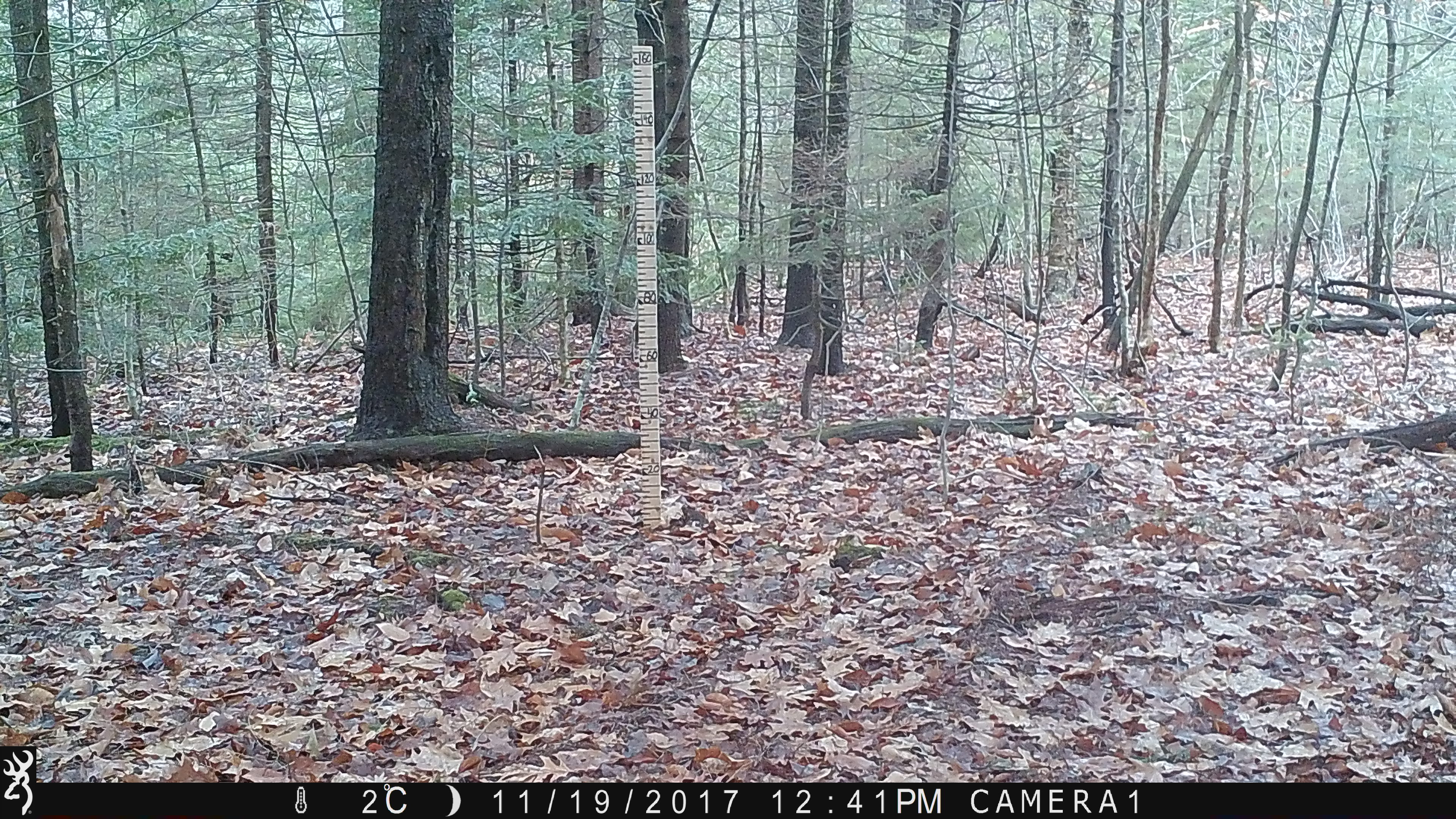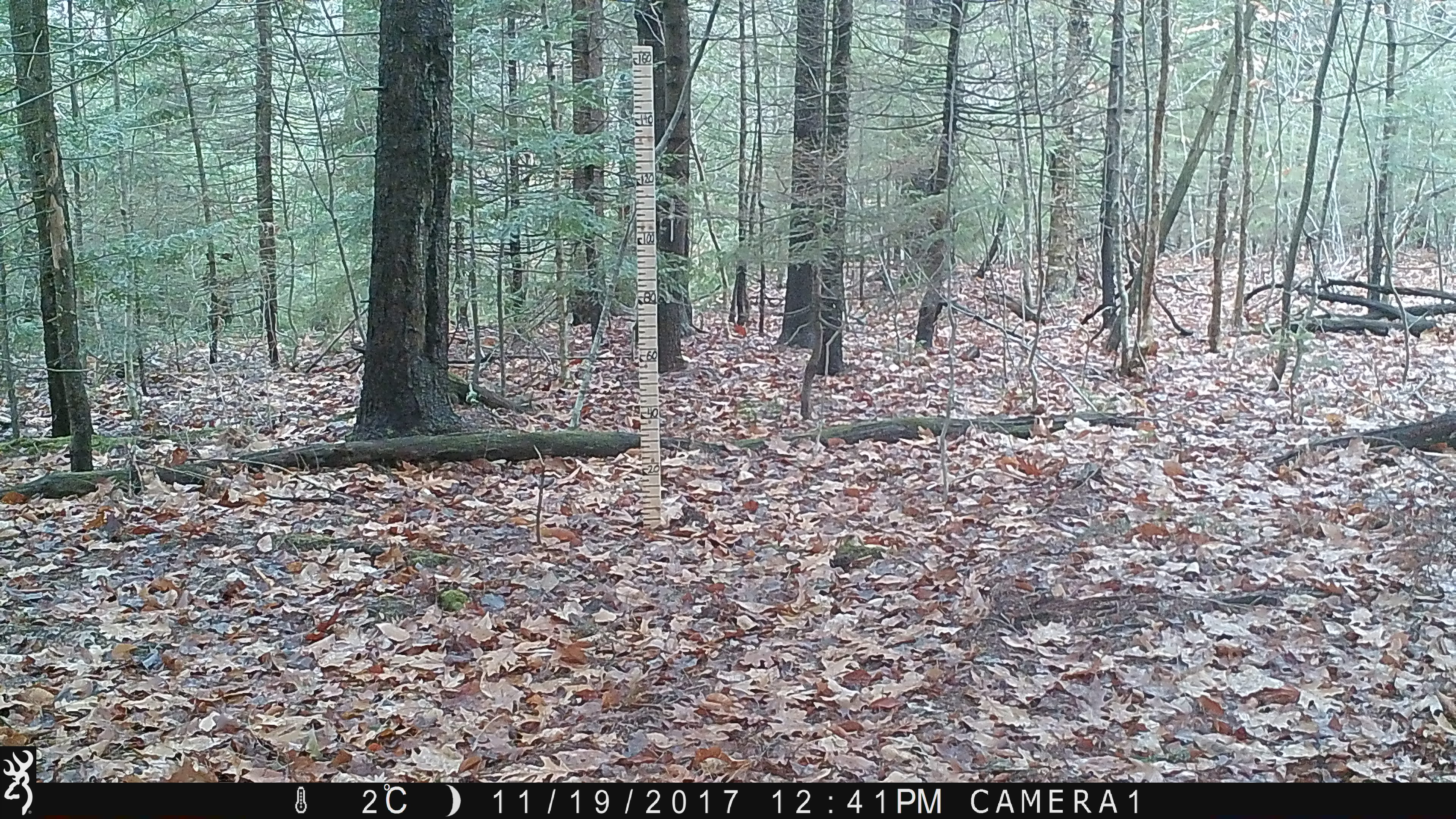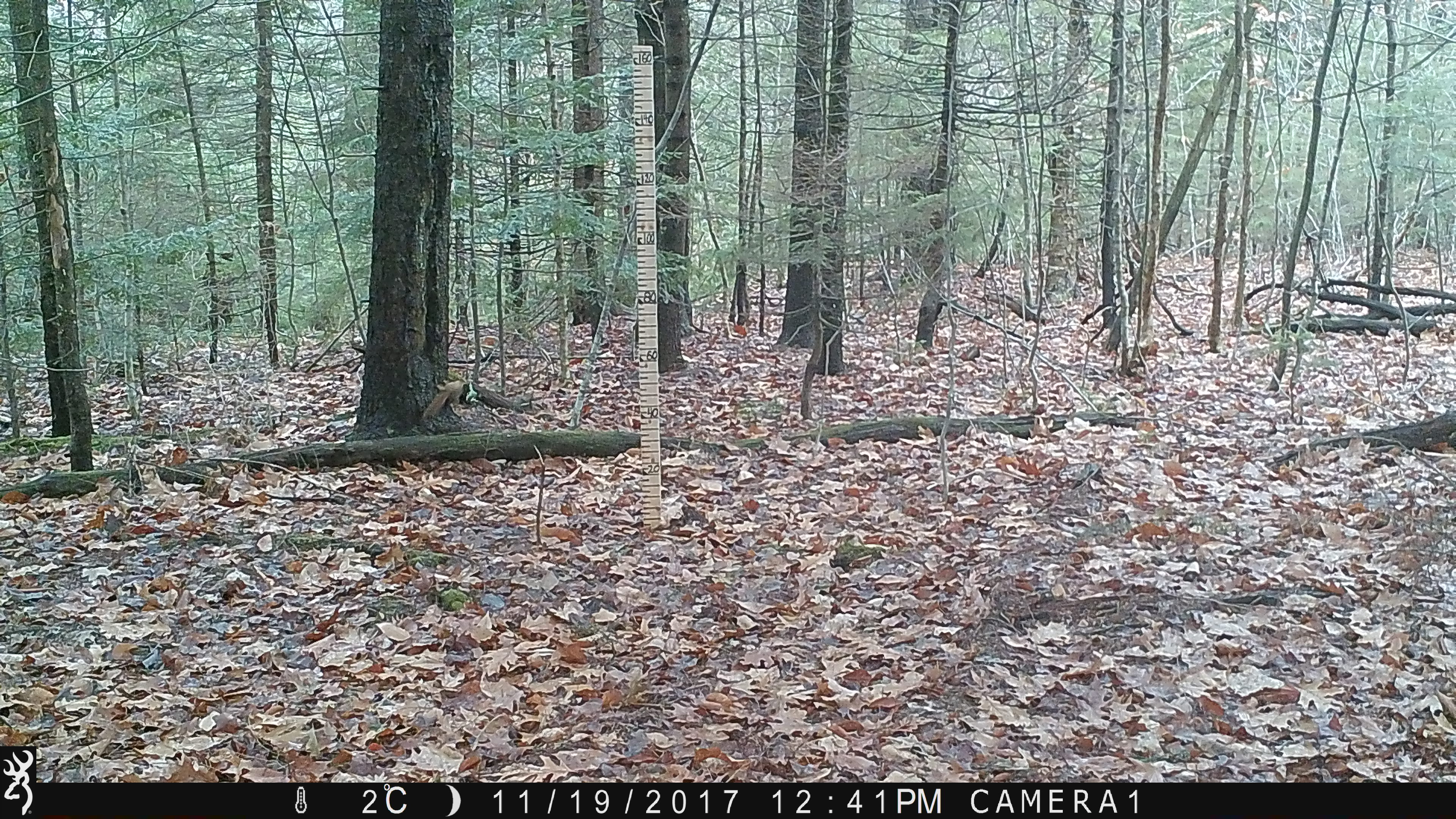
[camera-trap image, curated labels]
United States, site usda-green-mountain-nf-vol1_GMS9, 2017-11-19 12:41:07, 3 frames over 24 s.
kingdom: Animalia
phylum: Chordata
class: Mammalia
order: Rodentia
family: Sciuridae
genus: Tamiasciurus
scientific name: Tamiasciurus hudsonicus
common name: red squirrel